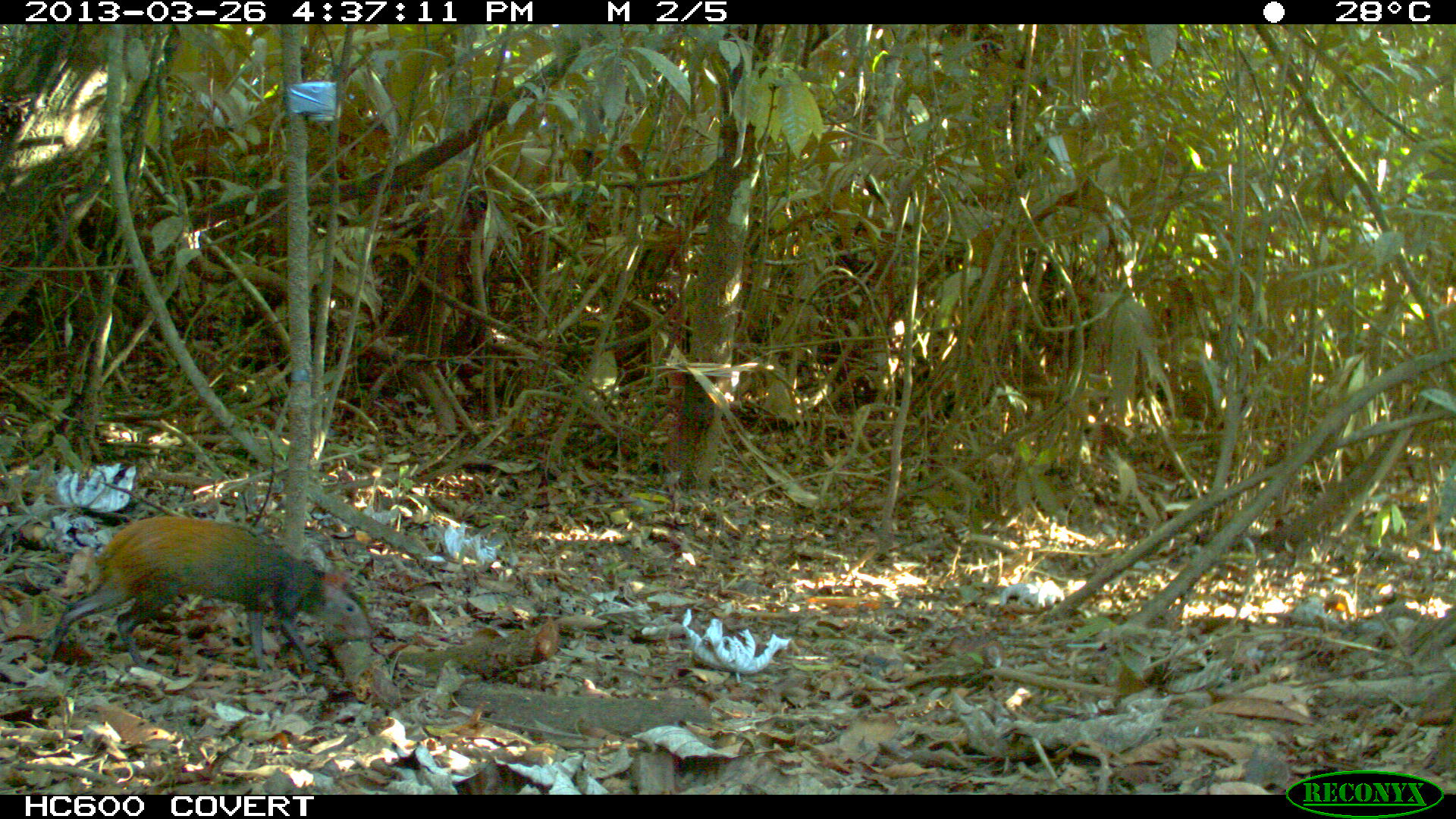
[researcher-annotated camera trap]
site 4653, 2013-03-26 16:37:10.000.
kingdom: Animalia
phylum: Chordata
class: Mammalia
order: Rodentia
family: Dasyproctidae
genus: Dasyprocta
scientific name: Dasyprocta leporina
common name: red-rumped agouti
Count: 1.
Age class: adult.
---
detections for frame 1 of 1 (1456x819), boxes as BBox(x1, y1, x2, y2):
dasyprocta leporina: BBox(45, 514, 371, 672)